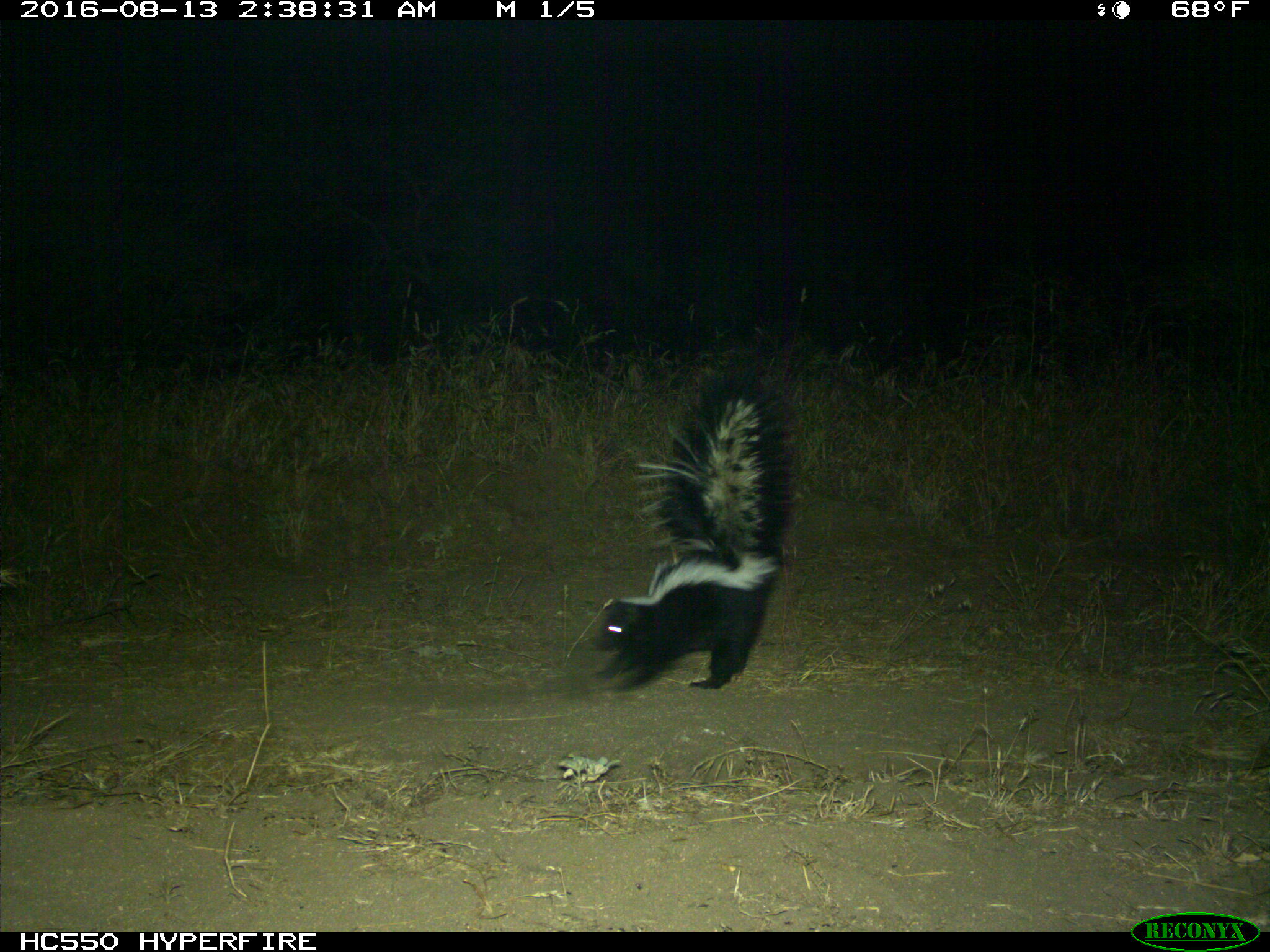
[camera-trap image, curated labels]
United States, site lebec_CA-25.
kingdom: Animalia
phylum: Chordata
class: Mammalia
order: Carnivora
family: Mephitidae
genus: Mephitis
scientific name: Mephitis mephitis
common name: striped skunk